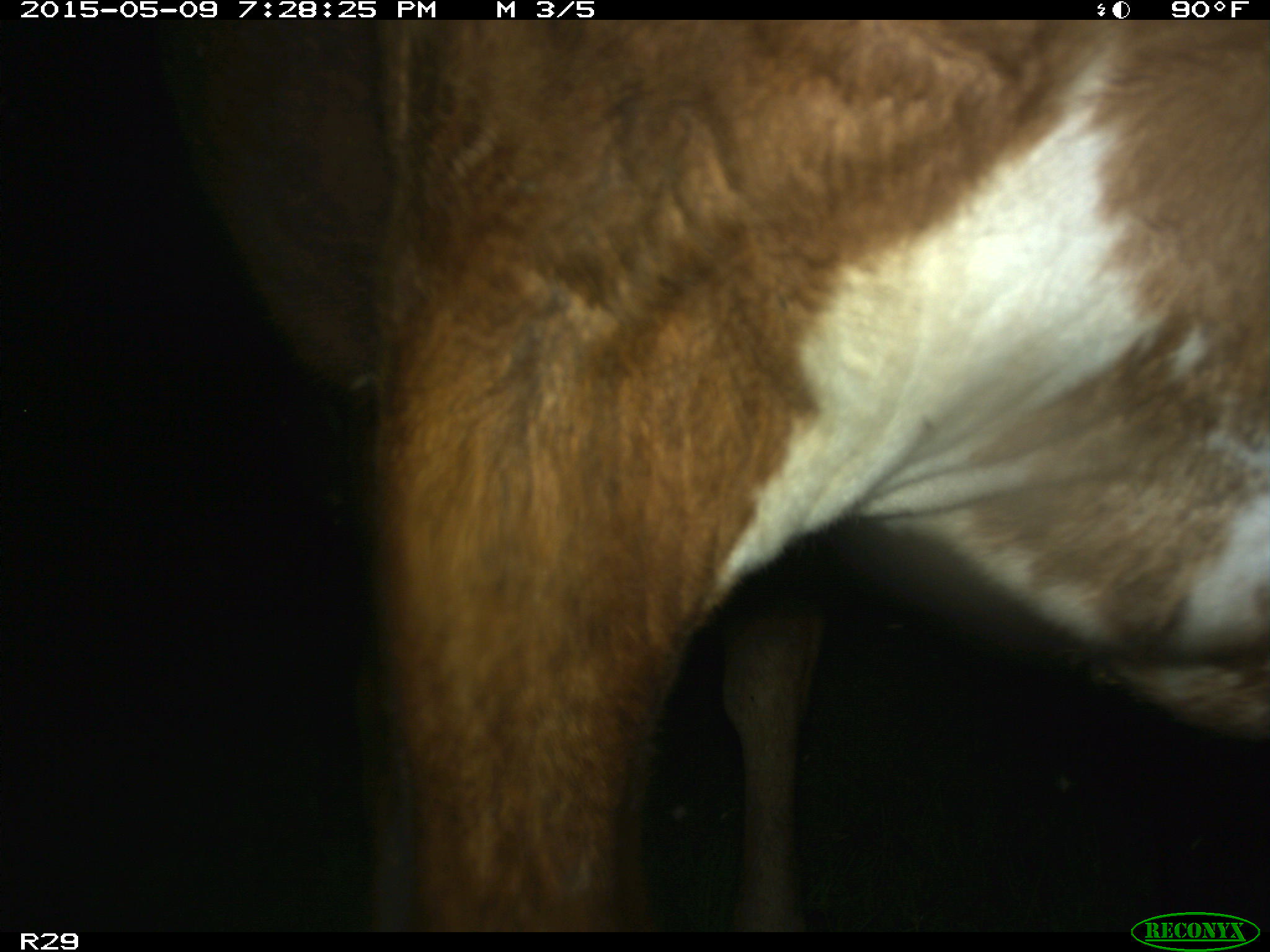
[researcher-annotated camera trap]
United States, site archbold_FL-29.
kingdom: Animalia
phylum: Chordata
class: Mammalia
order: Artiodactyla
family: Bovidae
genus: Bos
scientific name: Bos taurus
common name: domestic cow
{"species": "Bos taurus (domestic cow)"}